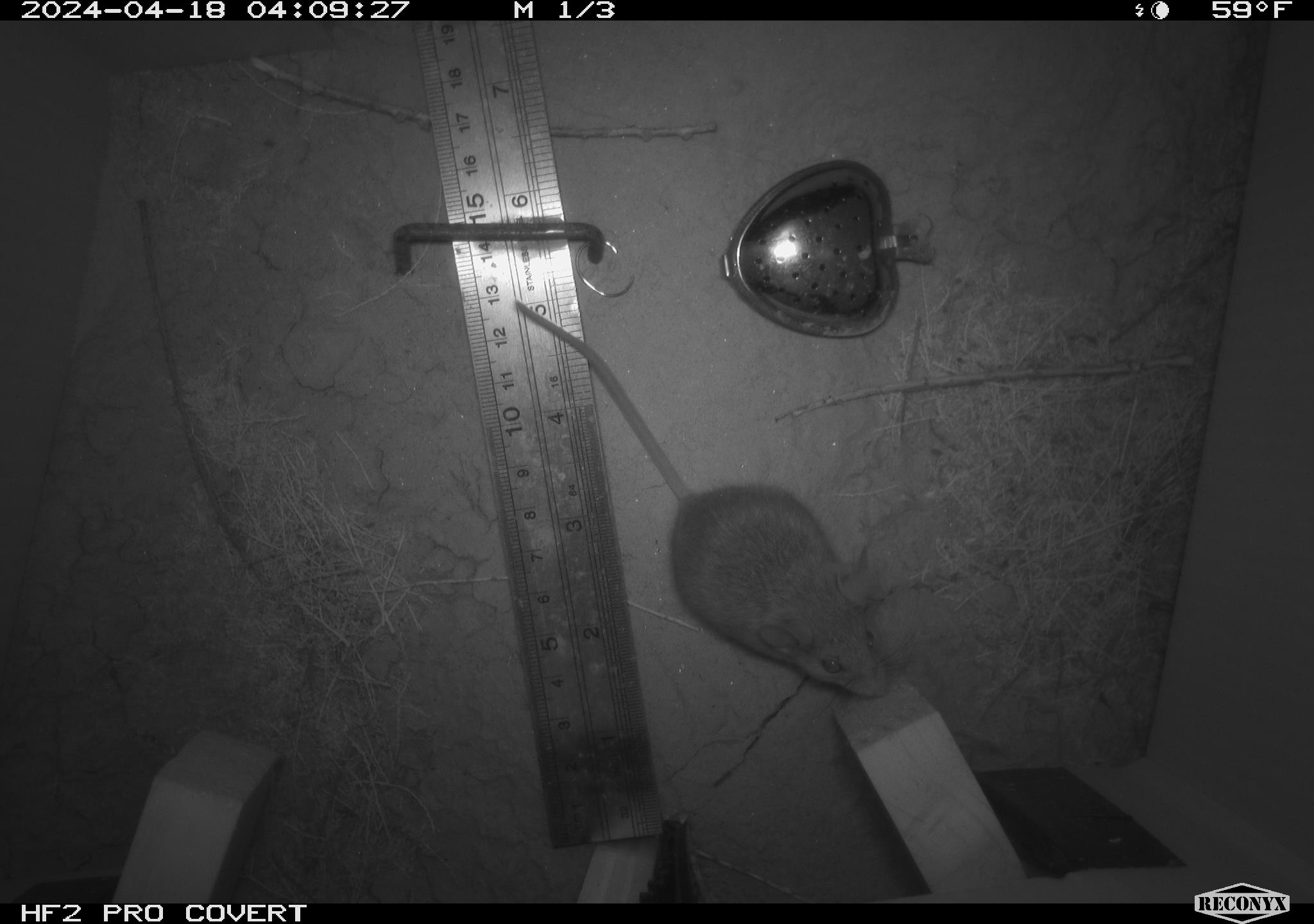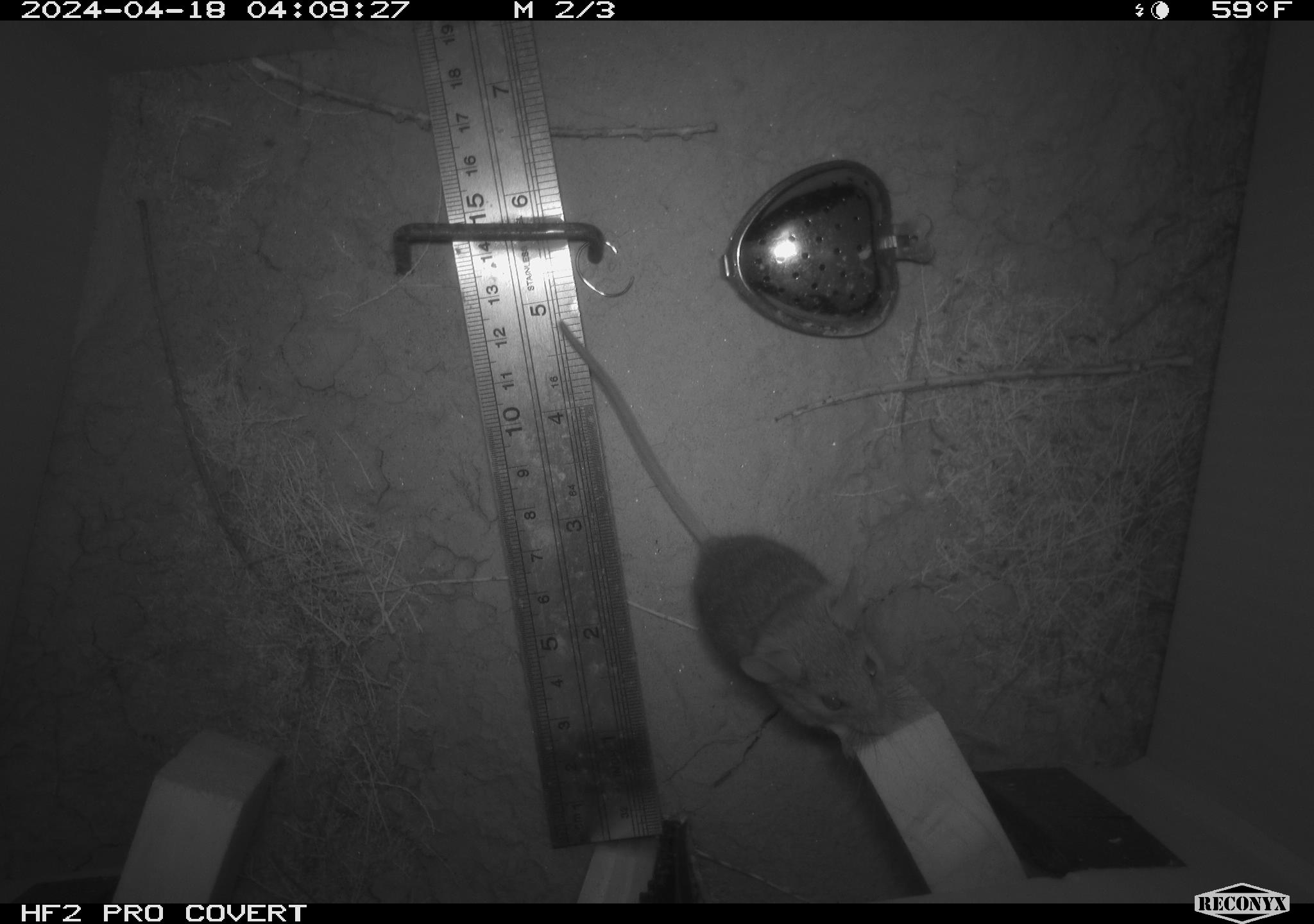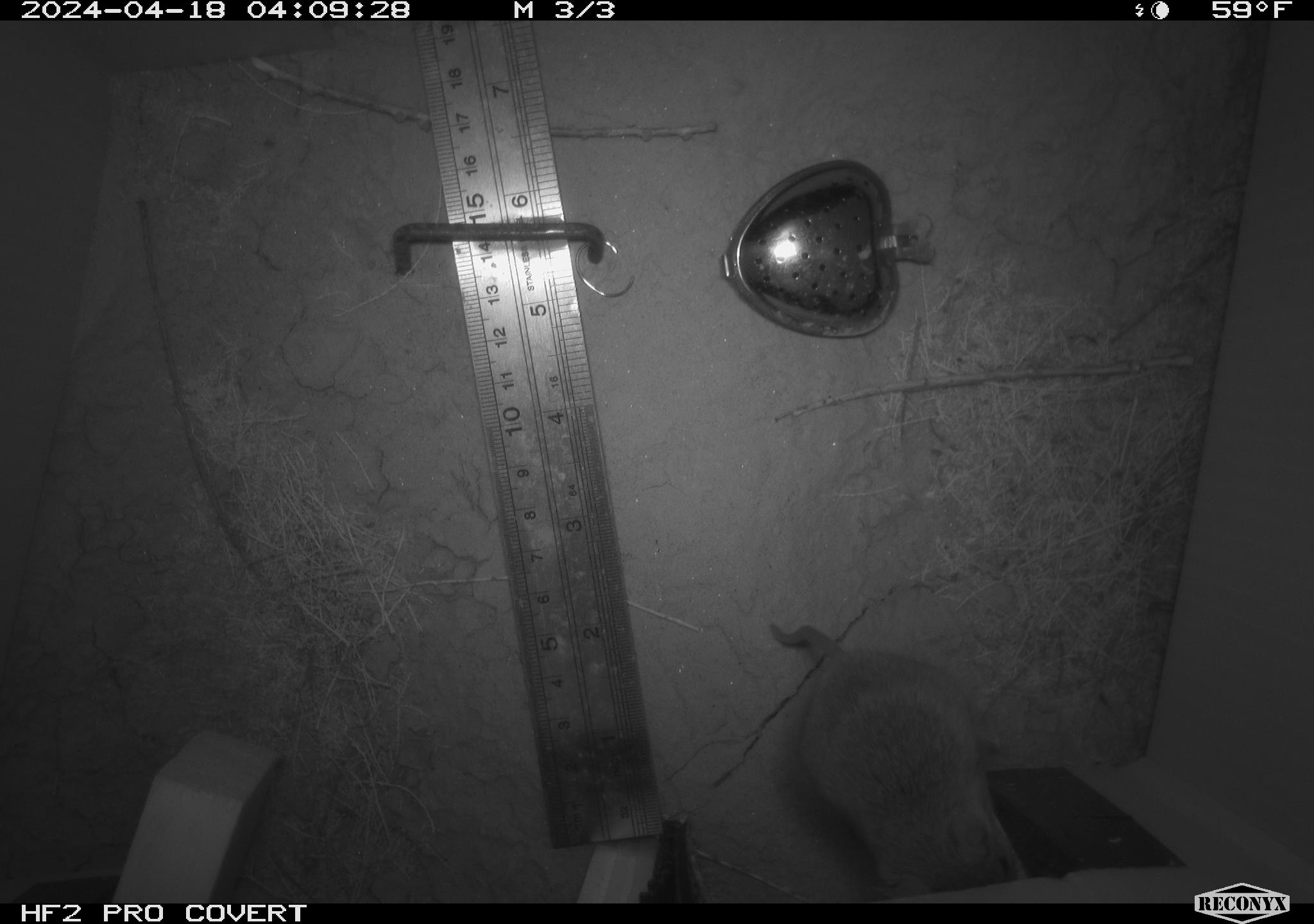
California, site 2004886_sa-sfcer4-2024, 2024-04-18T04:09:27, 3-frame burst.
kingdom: Animalia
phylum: Chordata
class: Mammalia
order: Rodentia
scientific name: Rodentia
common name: mouse species